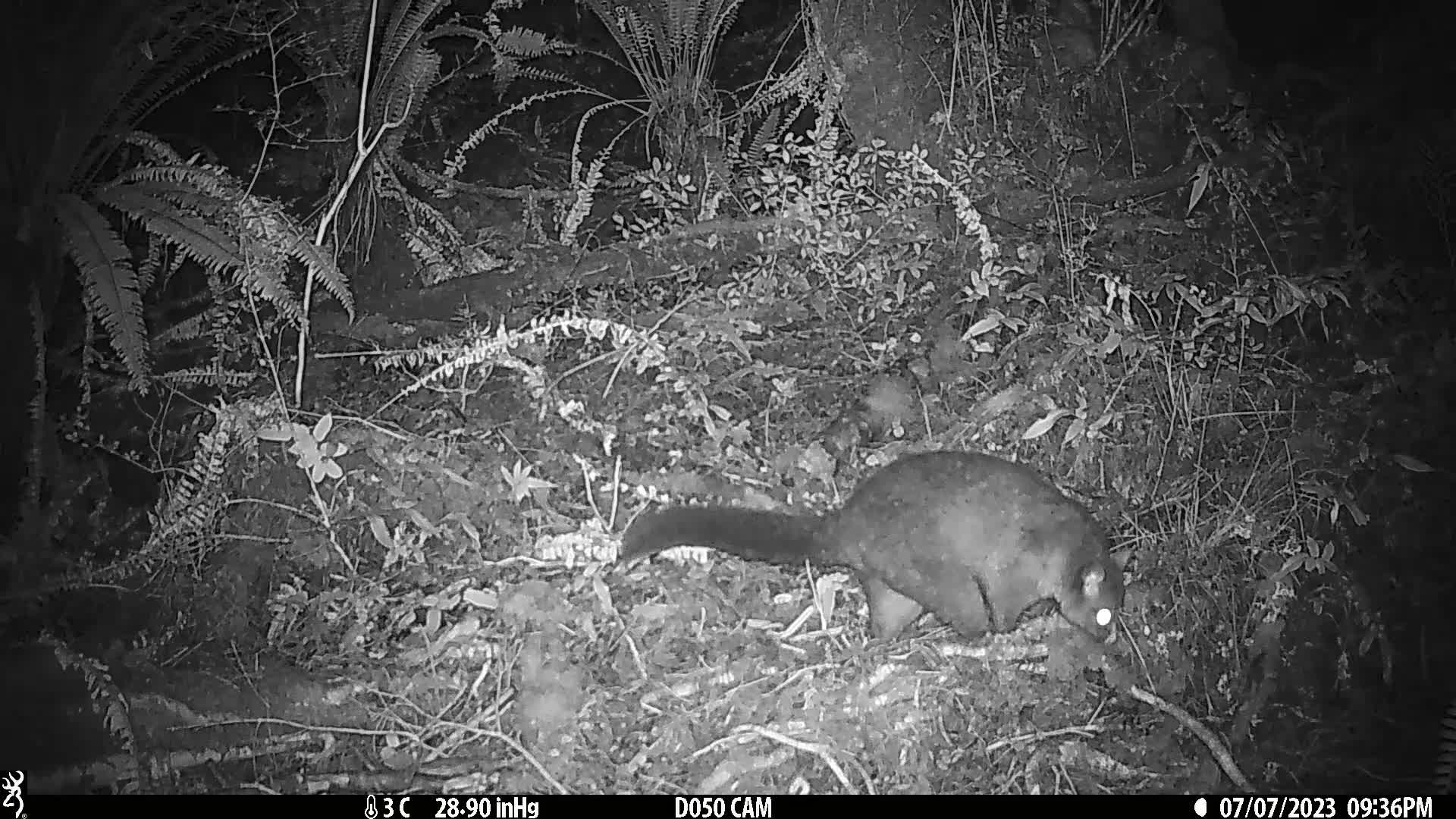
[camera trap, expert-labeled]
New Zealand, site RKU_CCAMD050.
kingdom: Animalia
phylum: Chordata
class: Mammalia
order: Diprotodontia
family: Phalangeridae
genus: Trichosurus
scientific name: Trichosurus vulpecula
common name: common brushtail possum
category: possum